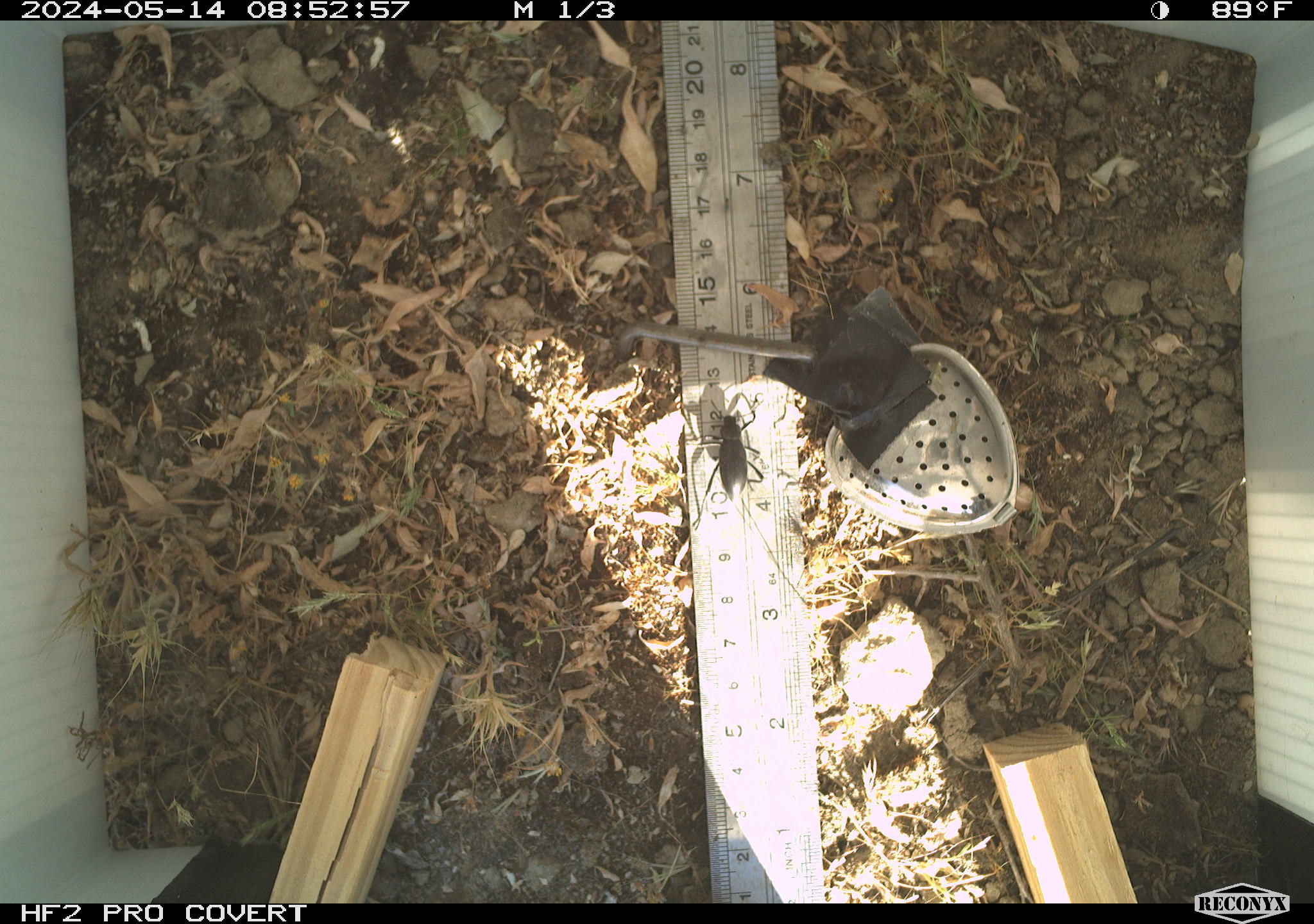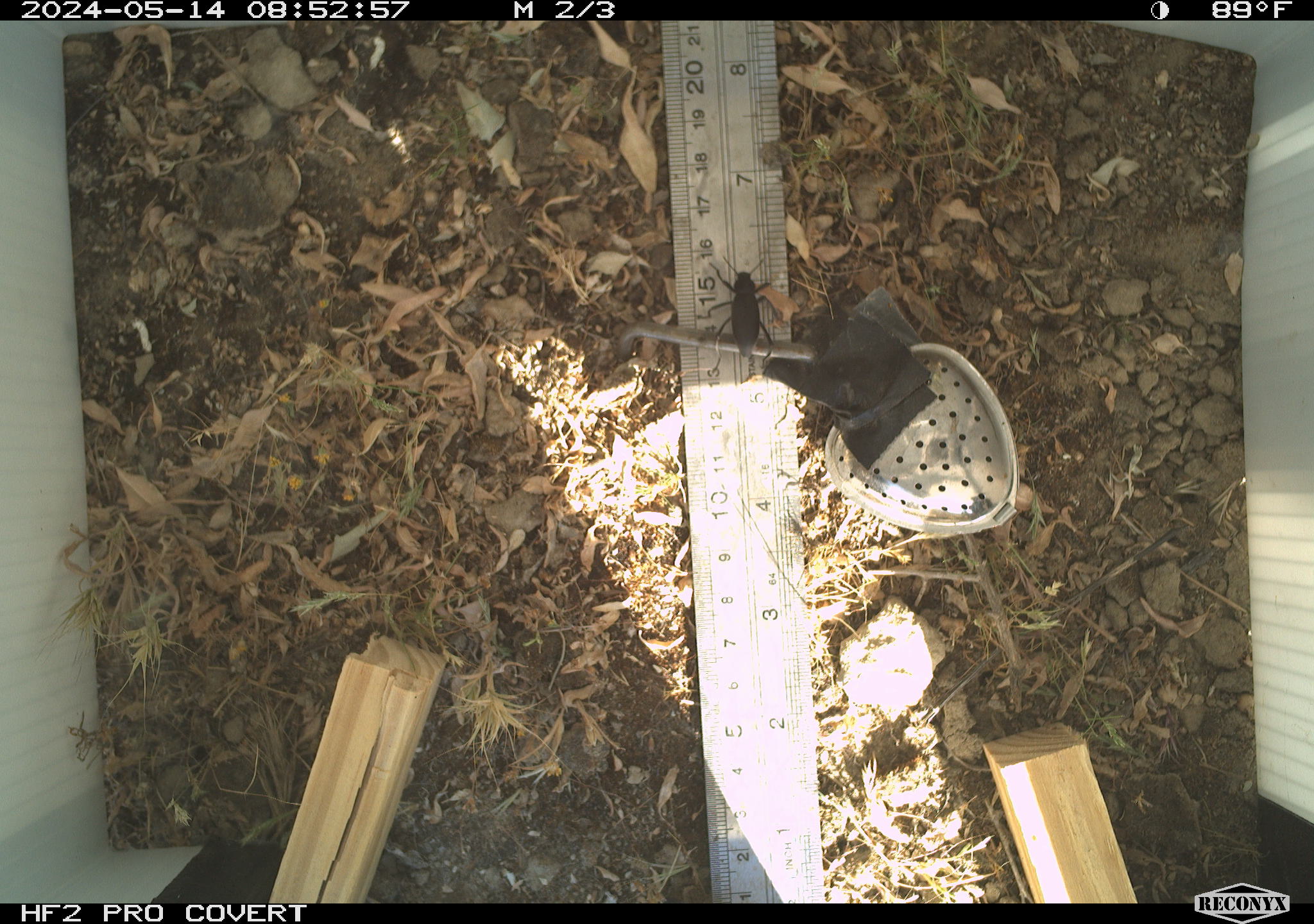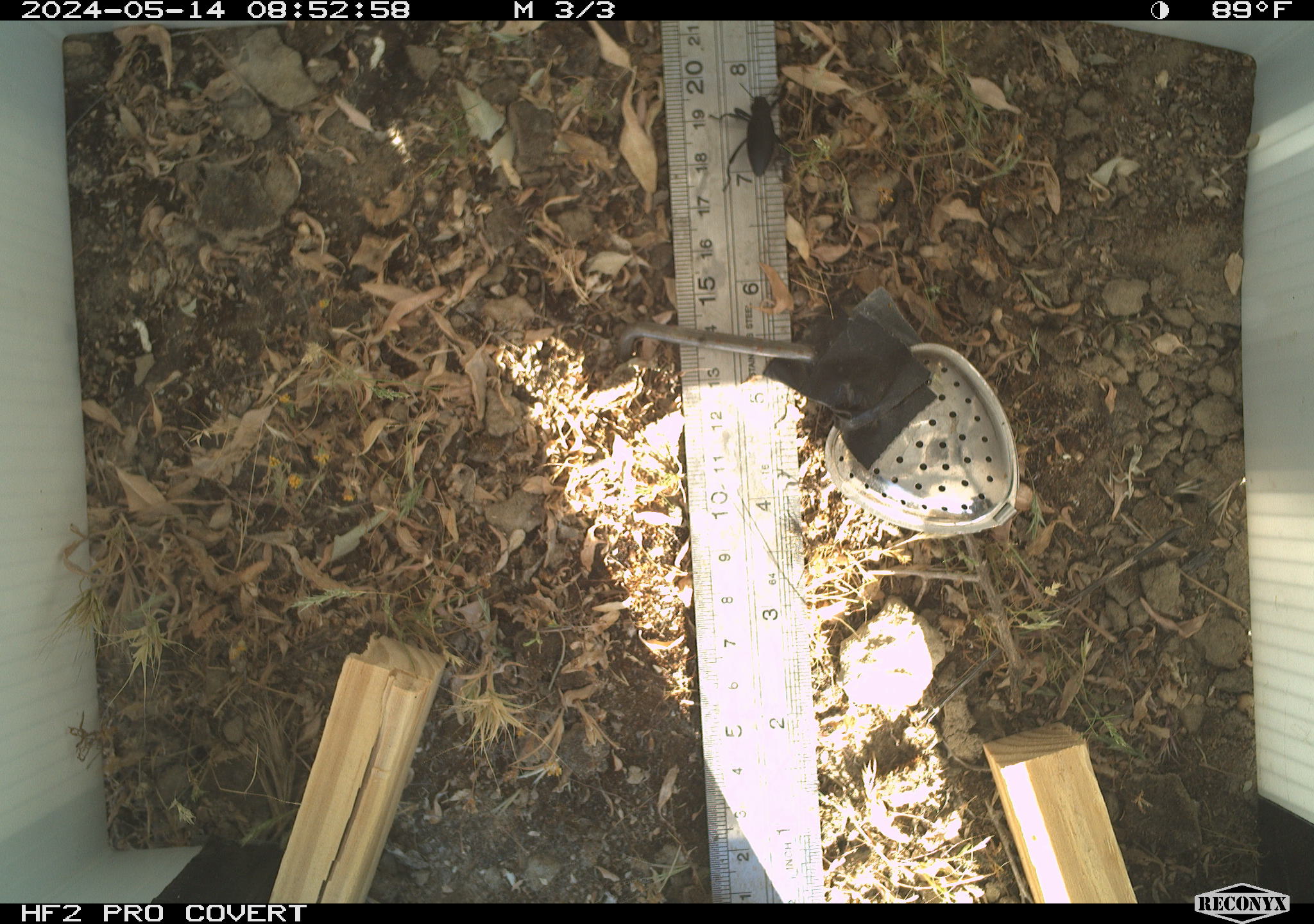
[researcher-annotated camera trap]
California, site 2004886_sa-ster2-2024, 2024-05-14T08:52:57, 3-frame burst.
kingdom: Animalia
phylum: Arthropoda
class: Insecta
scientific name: Insecta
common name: insect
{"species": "insect (Insecta)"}